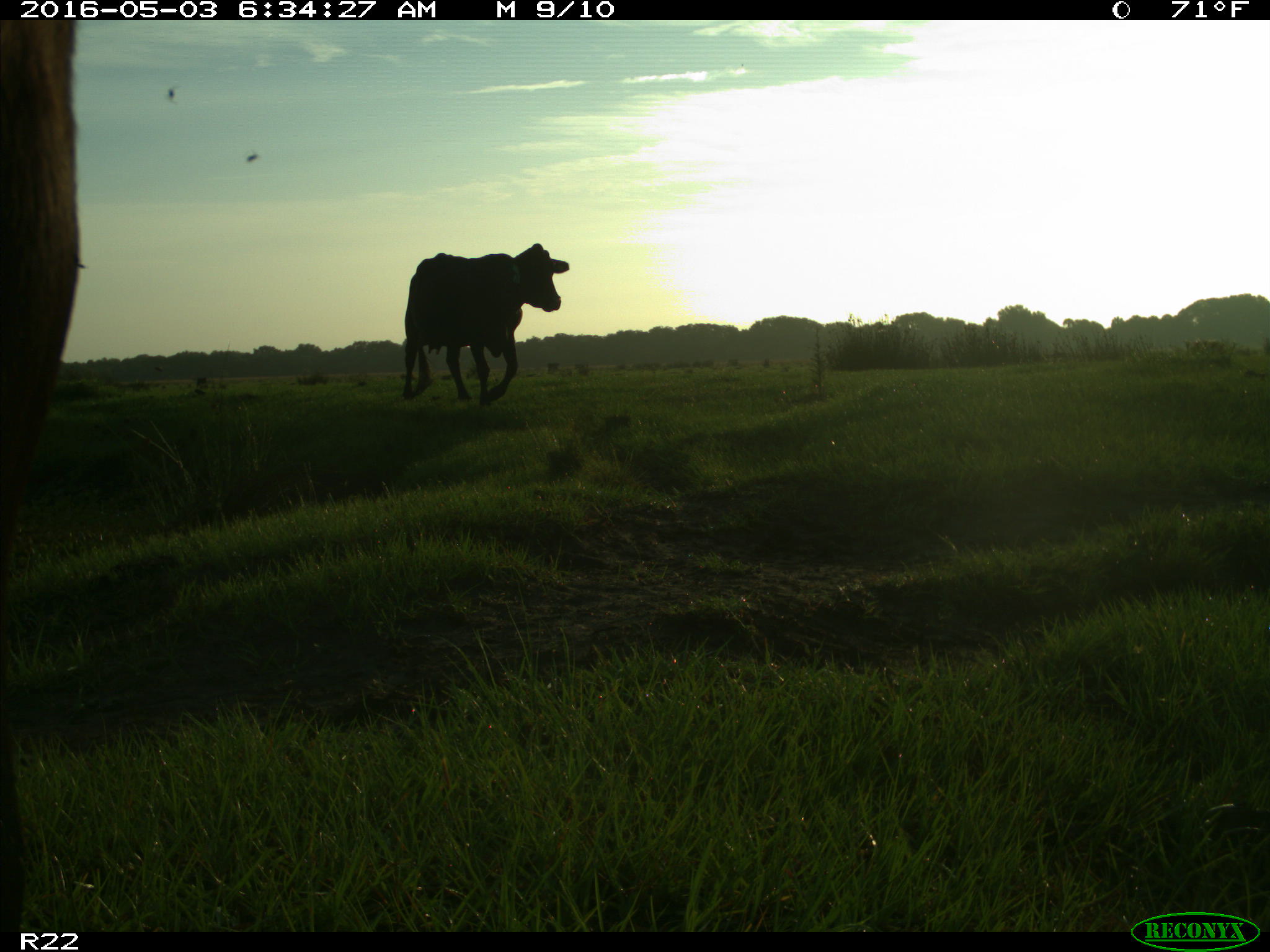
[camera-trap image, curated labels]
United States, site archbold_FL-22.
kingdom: Animalia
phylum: Chordata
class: Mammalia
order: Artiodactyla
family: Bovidae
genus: Bos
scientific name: Bos taurus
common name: domestic cow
Bos taurus (domestic cow).